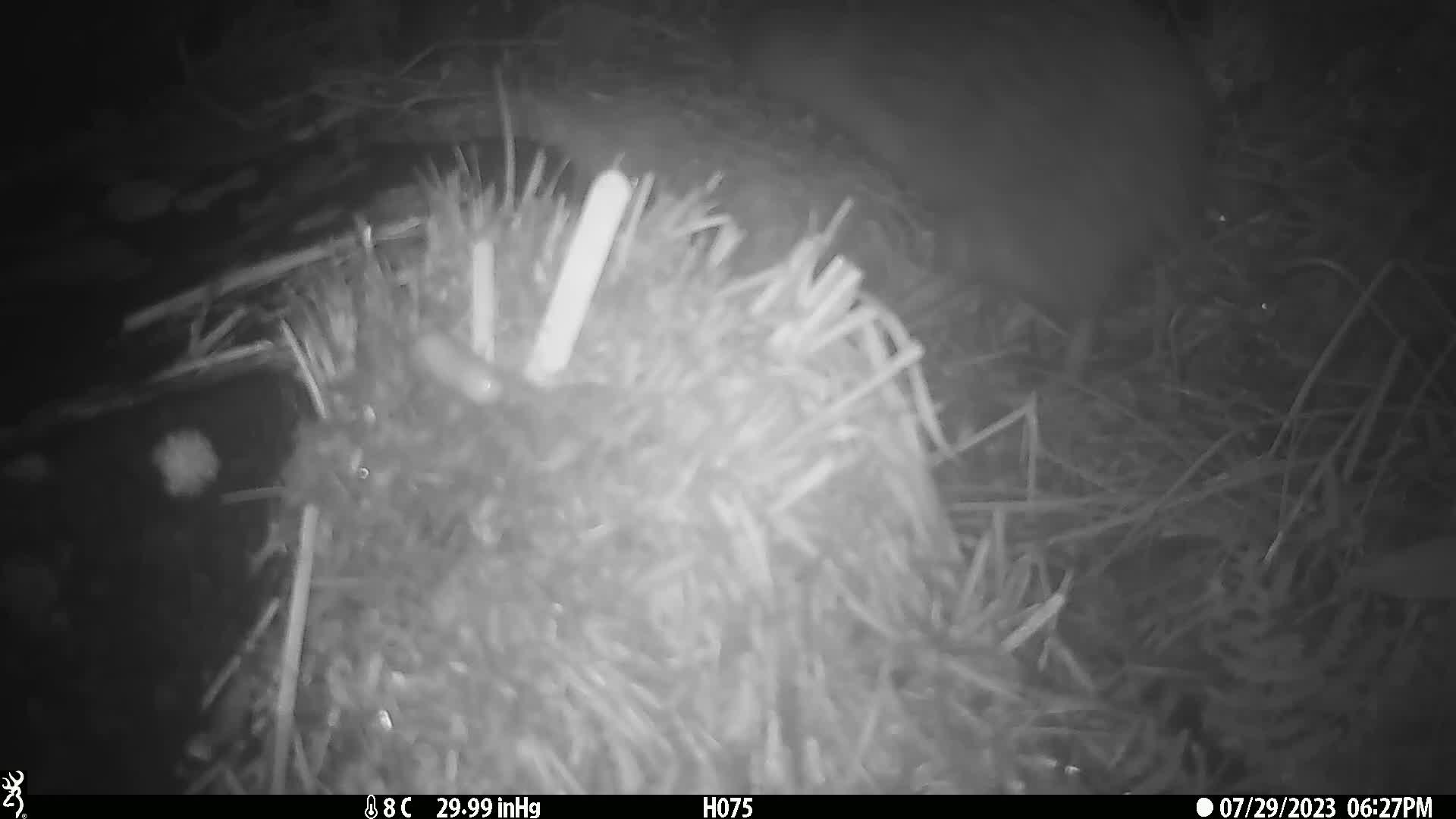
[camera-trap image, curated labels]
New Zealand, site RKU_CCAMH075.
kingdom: Animalia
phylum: Chordata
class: Aves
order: Apterygiformes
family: Apterygidae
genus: Apteryx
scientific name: Apteryx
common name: kiwi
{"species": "kiwi (Apteryx)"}